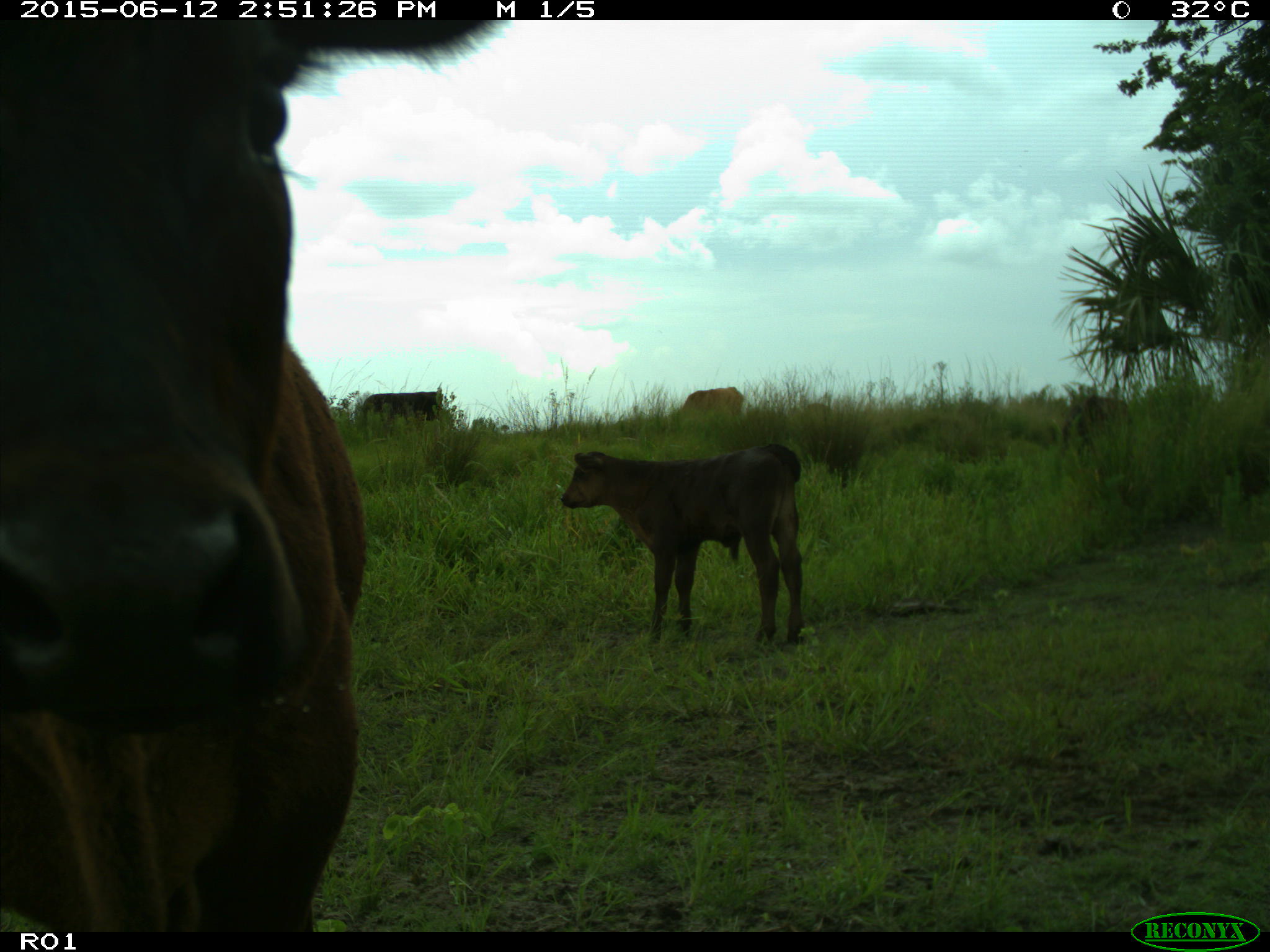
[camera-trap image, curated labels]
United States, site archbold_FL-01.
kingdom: Animalia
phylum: Chordata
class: Mammalia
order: Artiodactyla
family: Bovidae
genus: Bos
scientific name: Bos taurus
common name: domestic cow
Bos taurus (domestic cow).